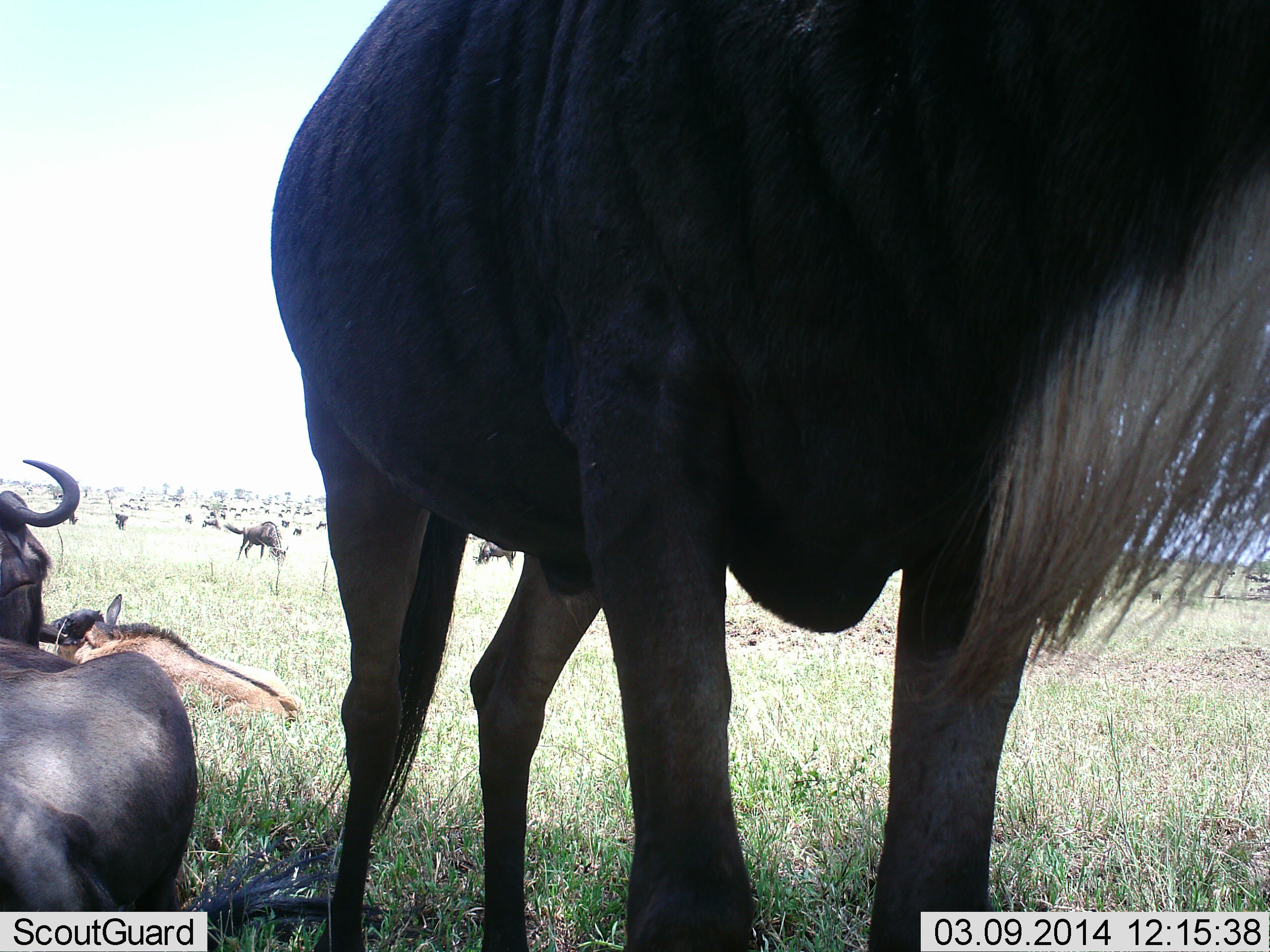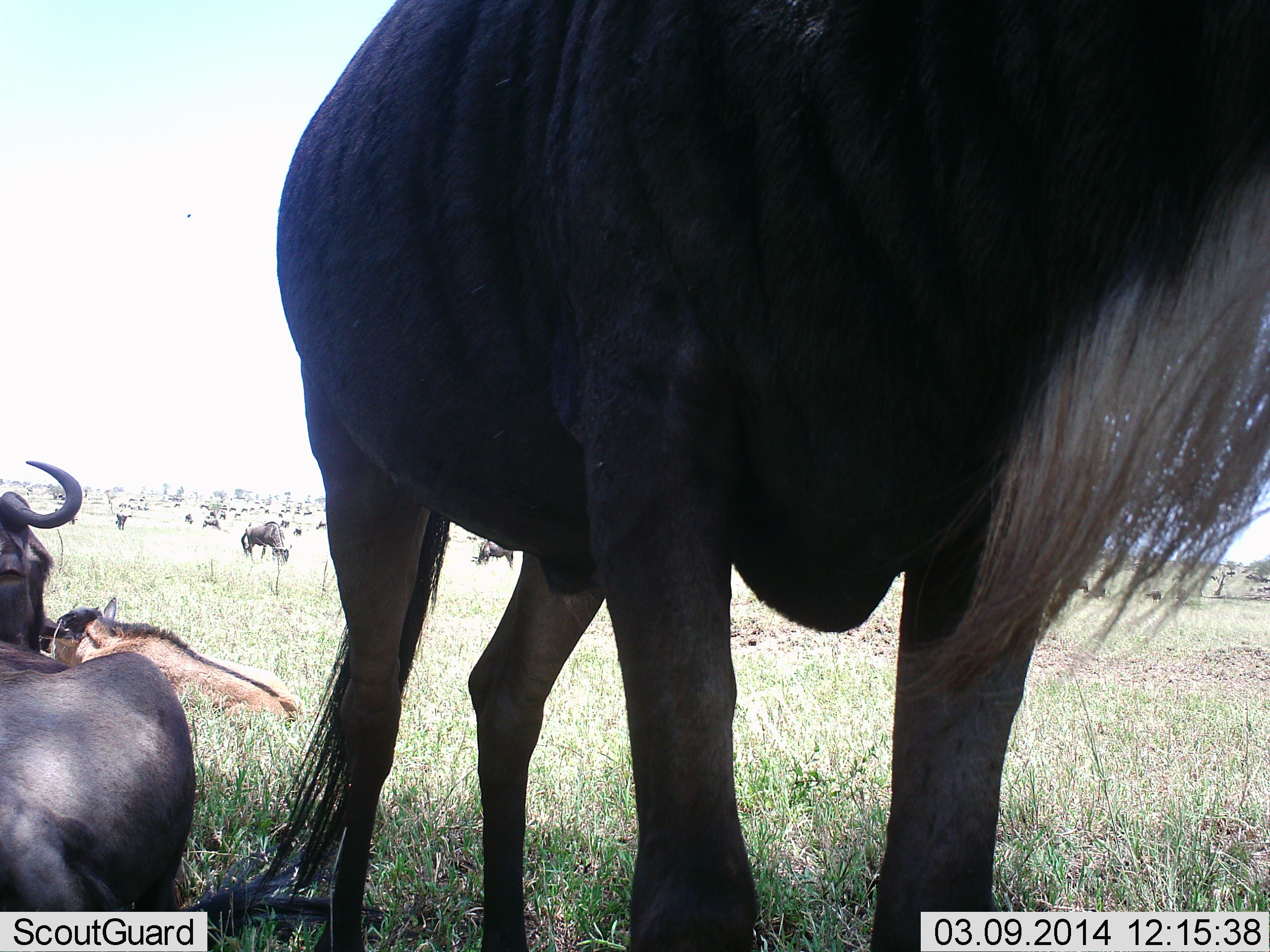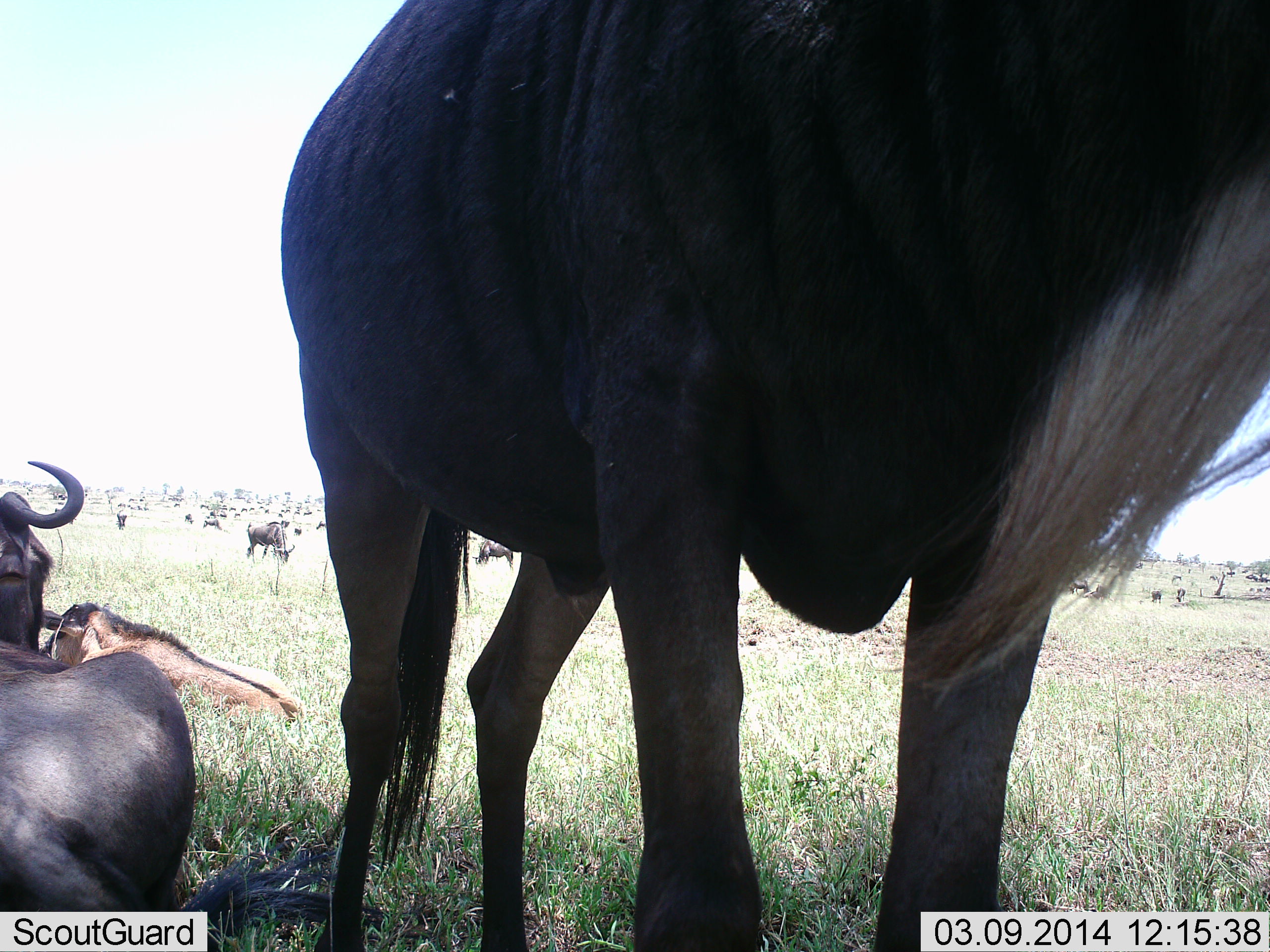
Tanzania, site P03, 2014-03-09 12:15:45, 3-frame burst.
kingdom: Animalia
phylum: Chordata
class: Mammalia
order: Artiodactyla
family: Bovidae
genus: Connochaetes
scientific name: Connochaetes taurinus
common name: blue wildebeest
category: wildebeest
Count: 11-50.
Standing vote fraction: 77%.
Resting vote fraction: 94%.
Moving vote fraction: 29%.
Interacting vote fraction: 15%.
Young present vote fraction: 54%.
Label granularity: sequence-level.